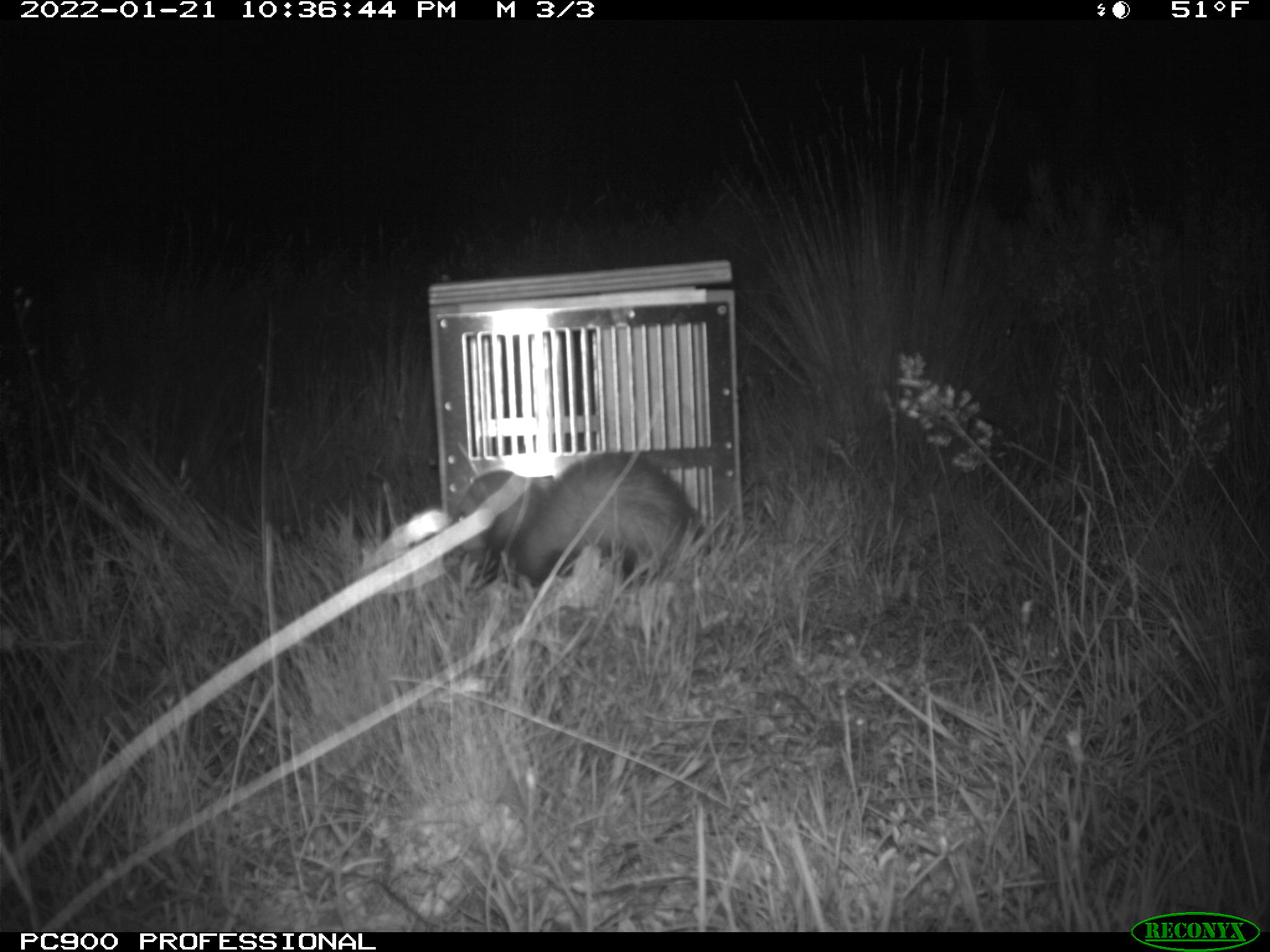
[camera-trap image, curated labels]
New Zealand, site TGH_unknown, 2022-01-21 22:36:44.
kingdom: Animalia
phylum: Chordata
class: Mammalia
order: Carnivora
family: Mustelidae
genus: Mustela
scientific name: Mustela furo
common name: ferret